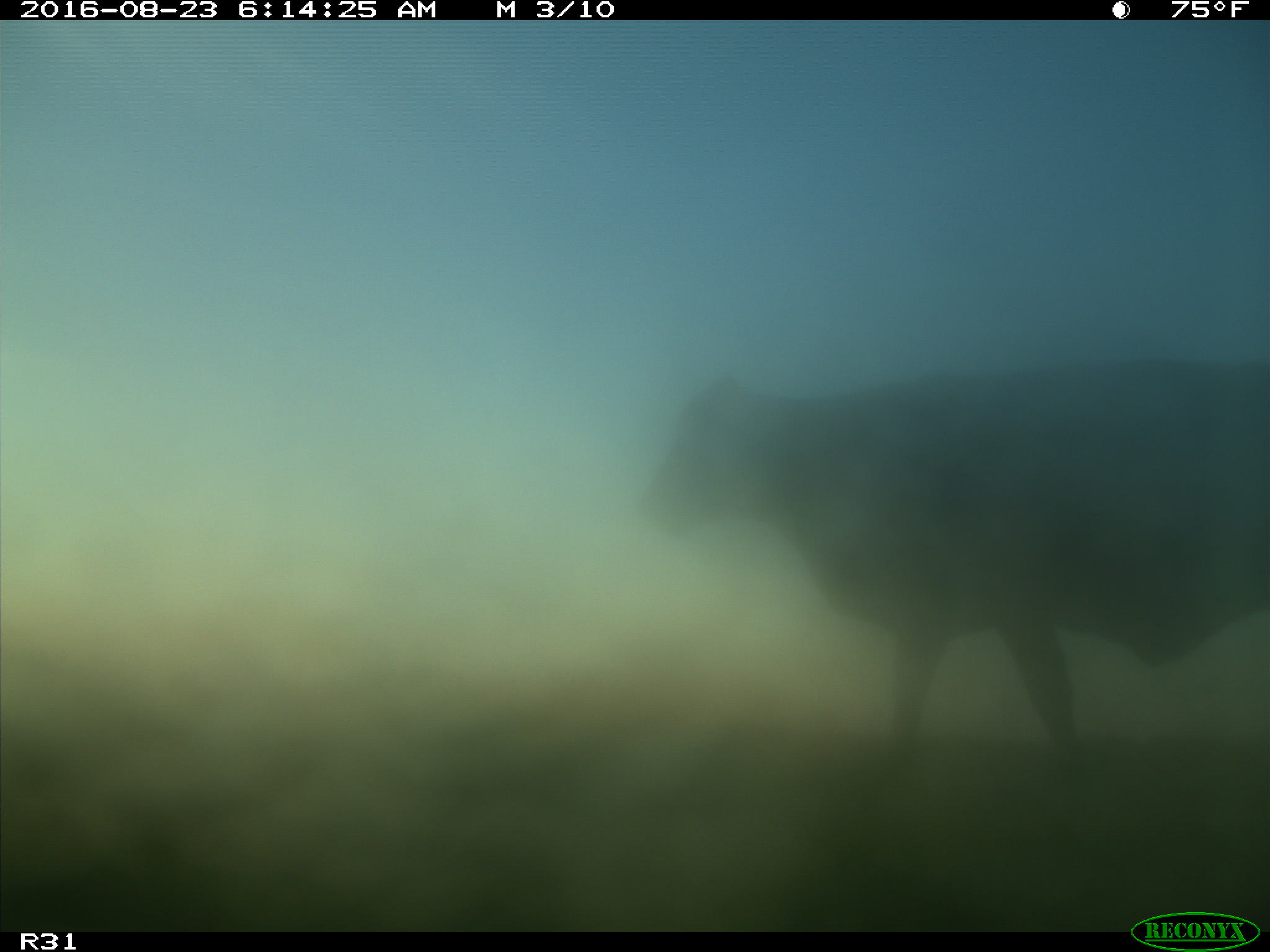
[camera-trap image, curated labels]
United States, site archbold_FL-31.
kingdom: Animalia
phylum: Chordata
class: Mammalia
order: Artiodactyla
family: Bovidae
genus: Bos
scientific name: Bos taurus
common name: domestic cow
Bos taurus (domestic cow).